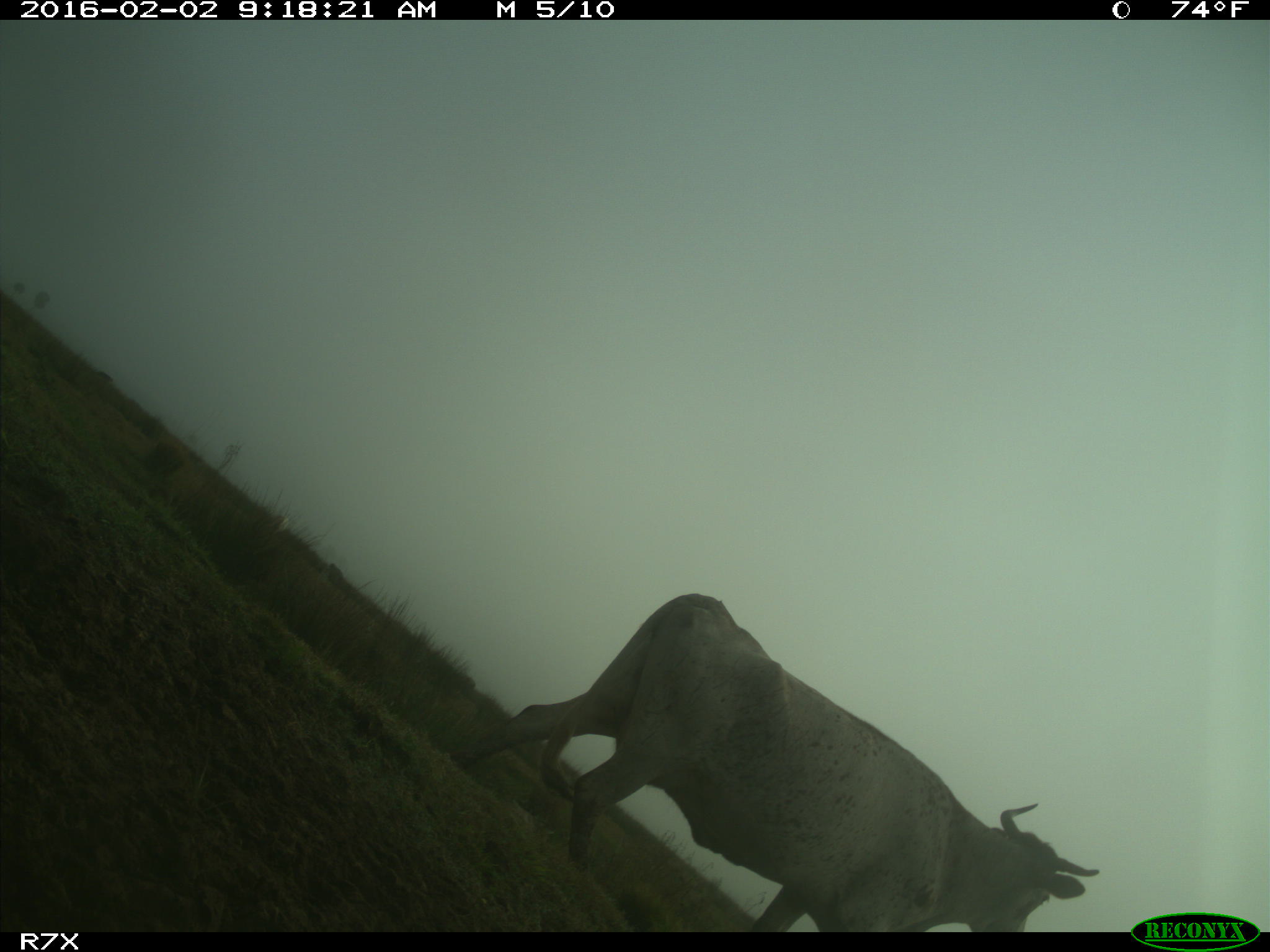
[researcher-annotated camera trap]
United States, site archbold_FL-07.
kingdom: Animalia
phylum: Chordata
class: Mammalia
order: Artiodactyla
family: Bovidae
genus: Bos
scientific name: Bos taurus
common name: domestic cow